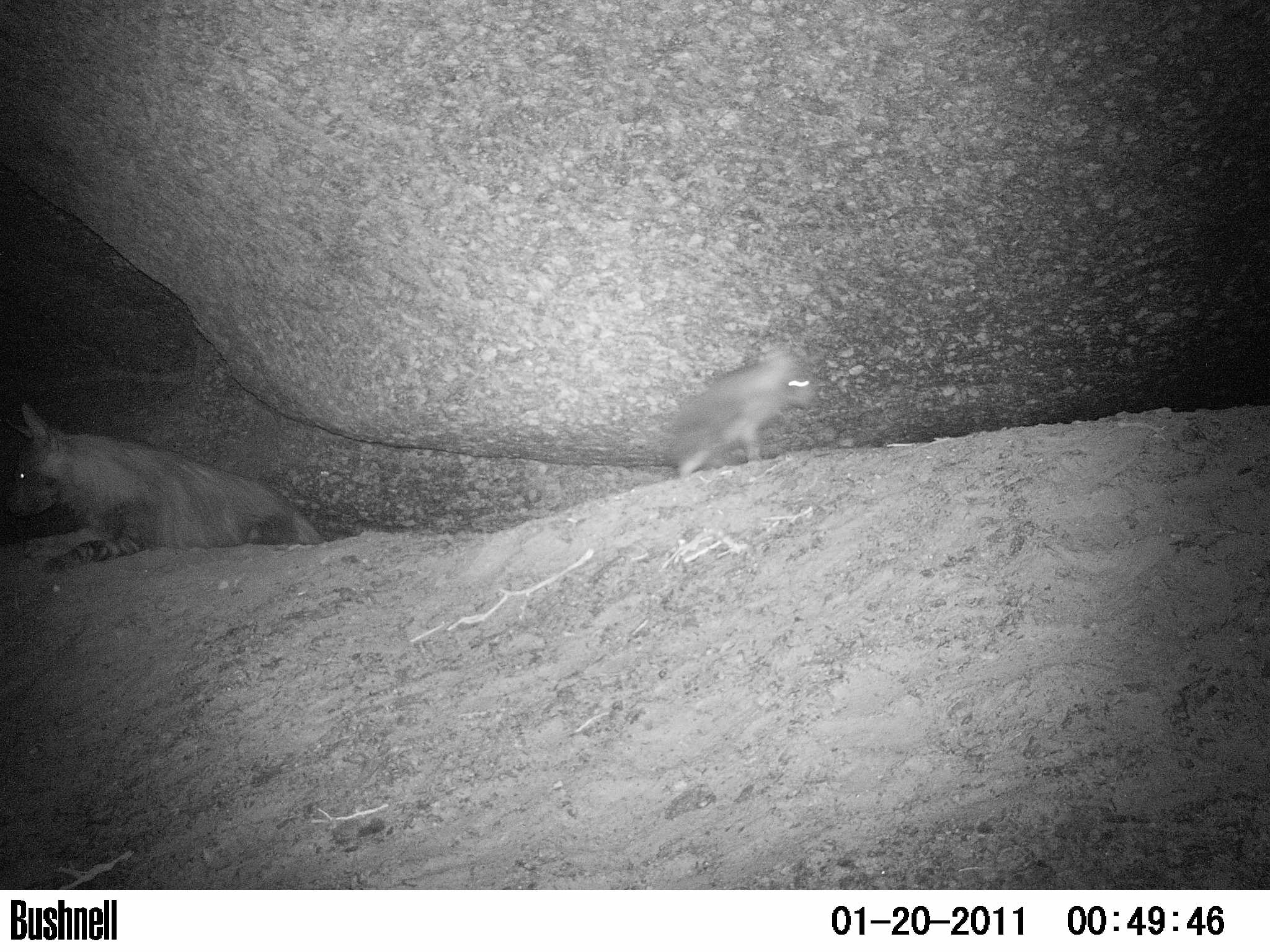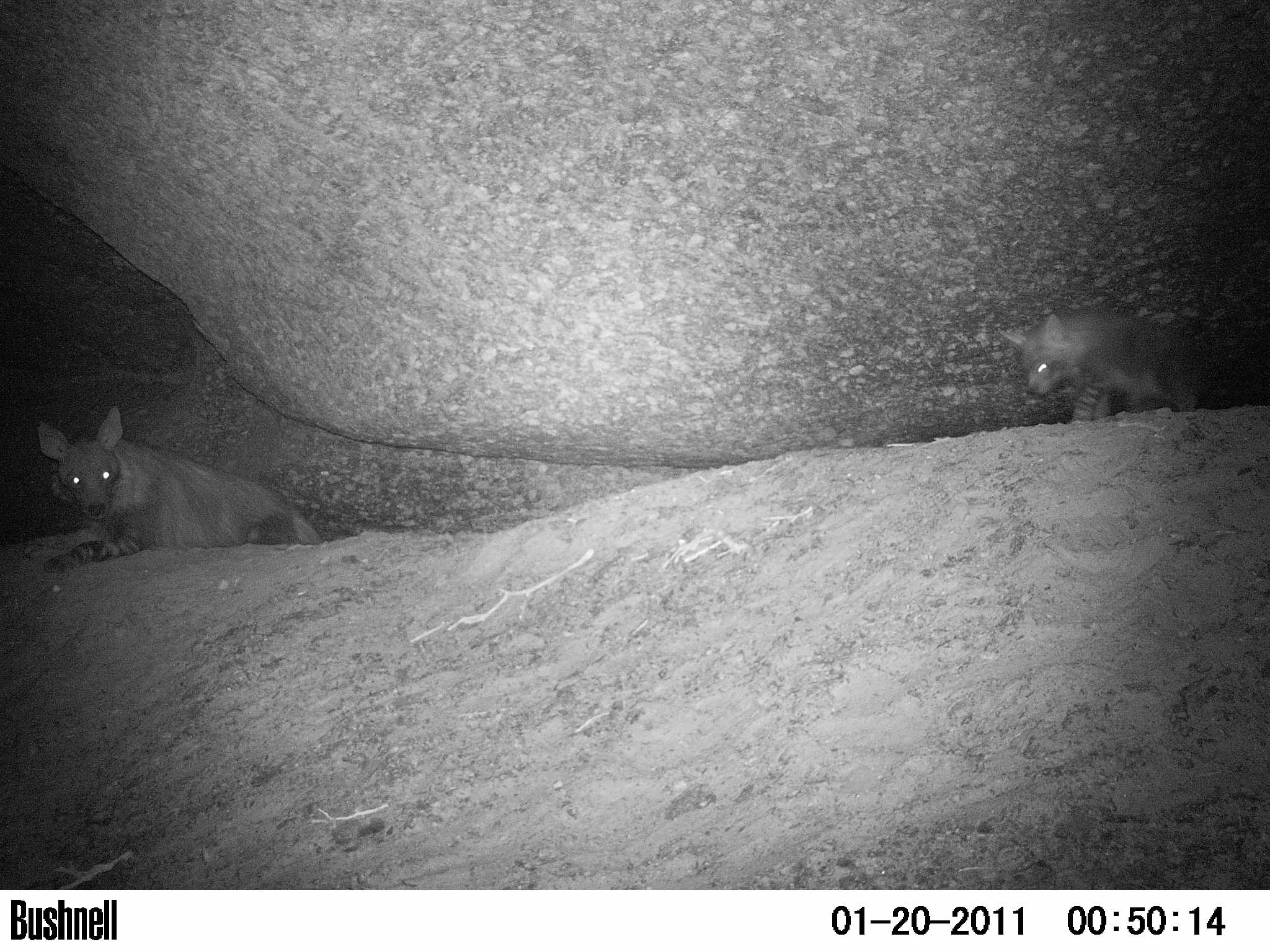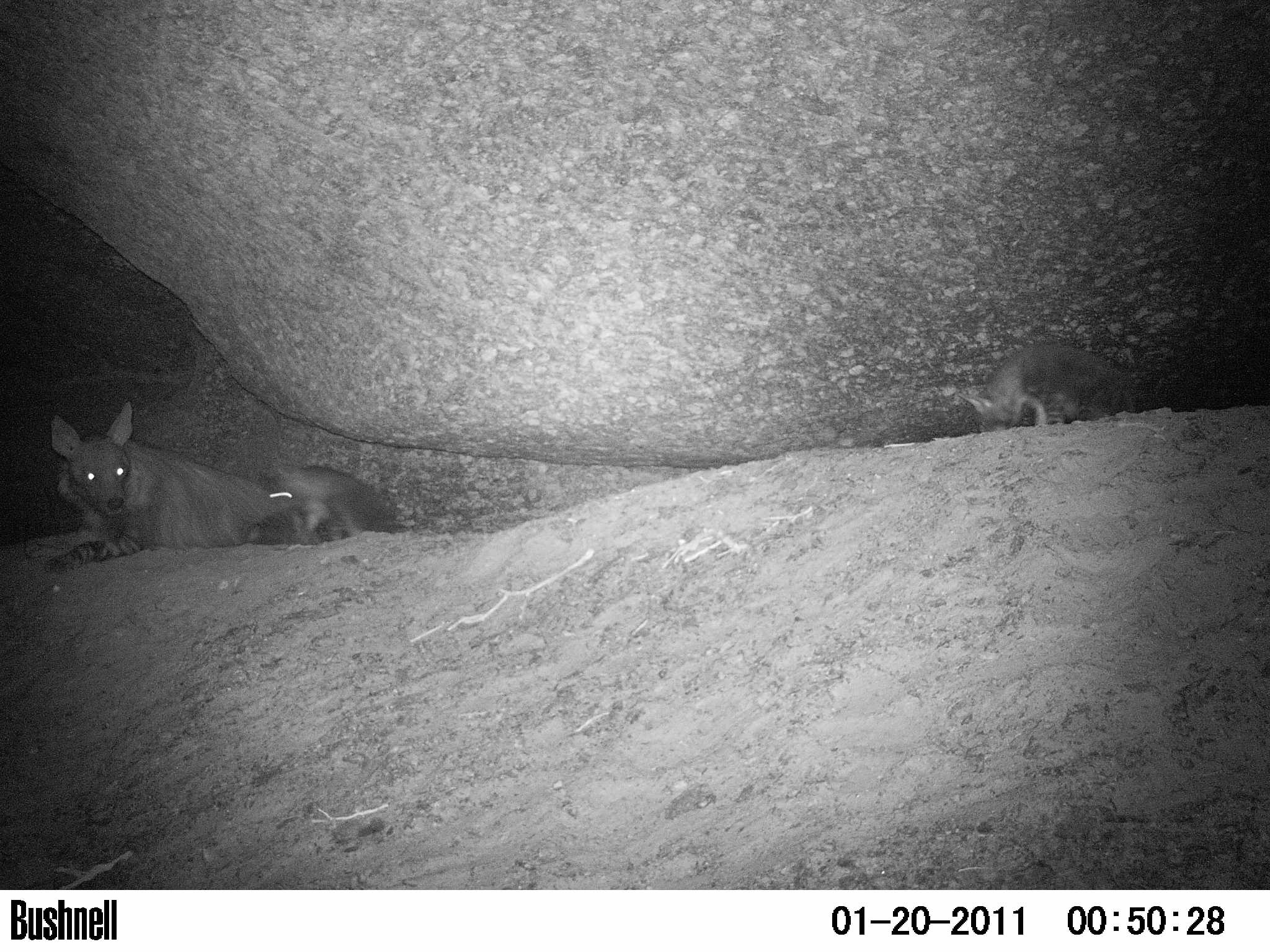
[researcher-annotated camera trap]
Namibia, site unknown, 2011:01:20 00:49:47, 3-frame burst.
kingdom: Animalia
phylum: Chordata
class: Mammalia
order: Carnivora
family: Hyaenidae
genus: Parahyaena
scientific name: Parahyaena brunnea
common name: brown hyena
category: hyaena brunnea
Hyaena brunnea (brown hyena) (Parahyaena brunnea).